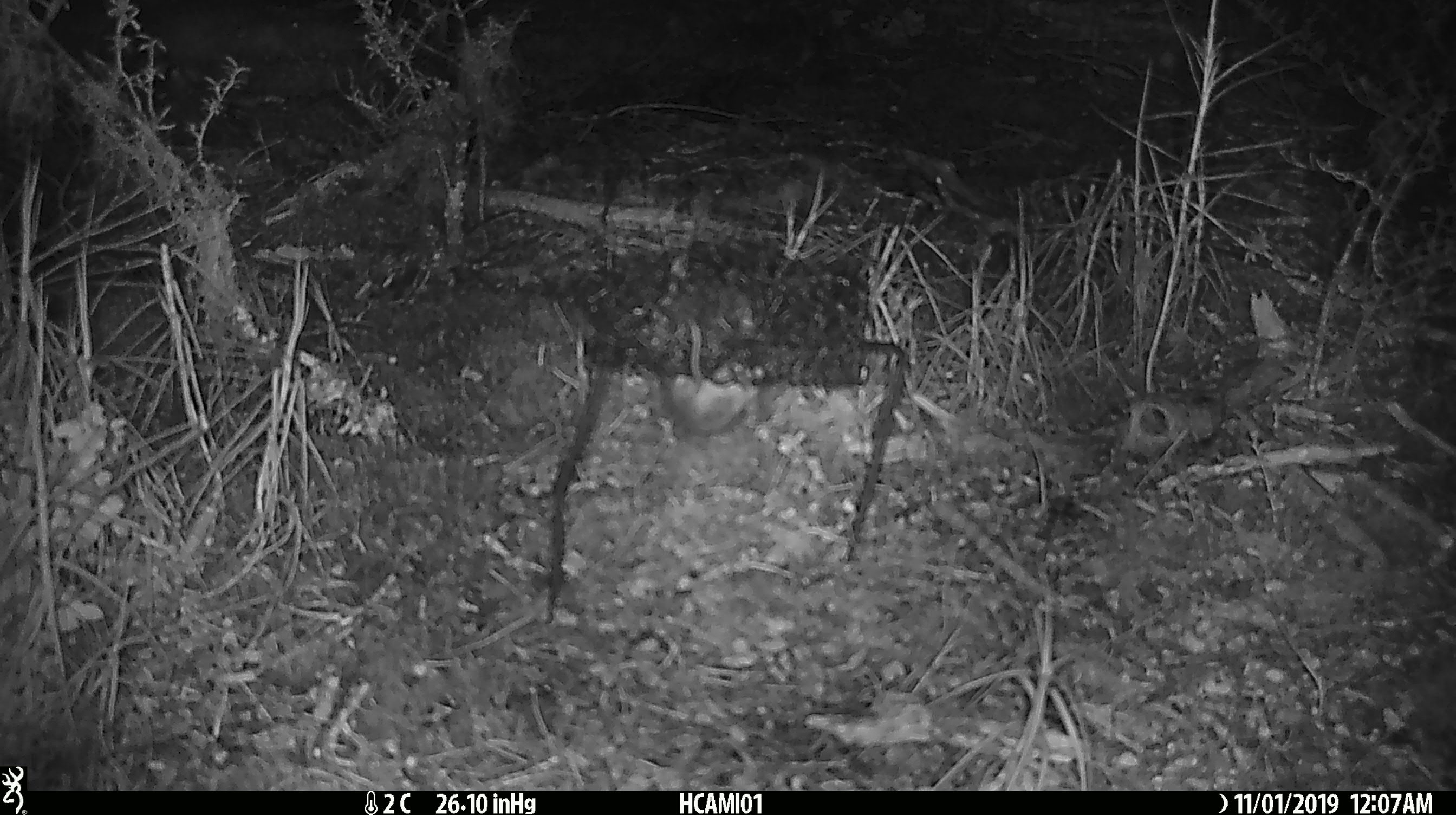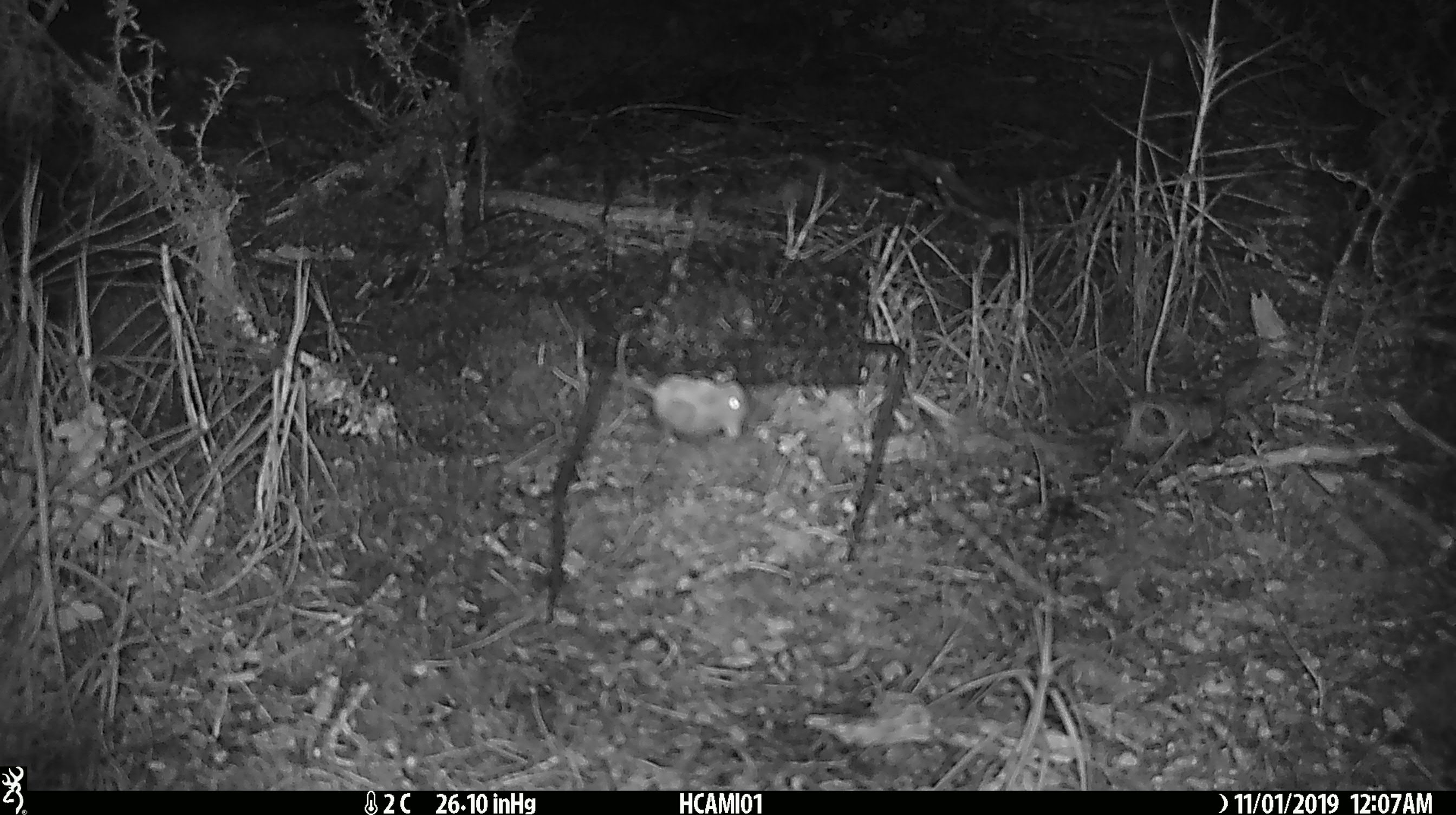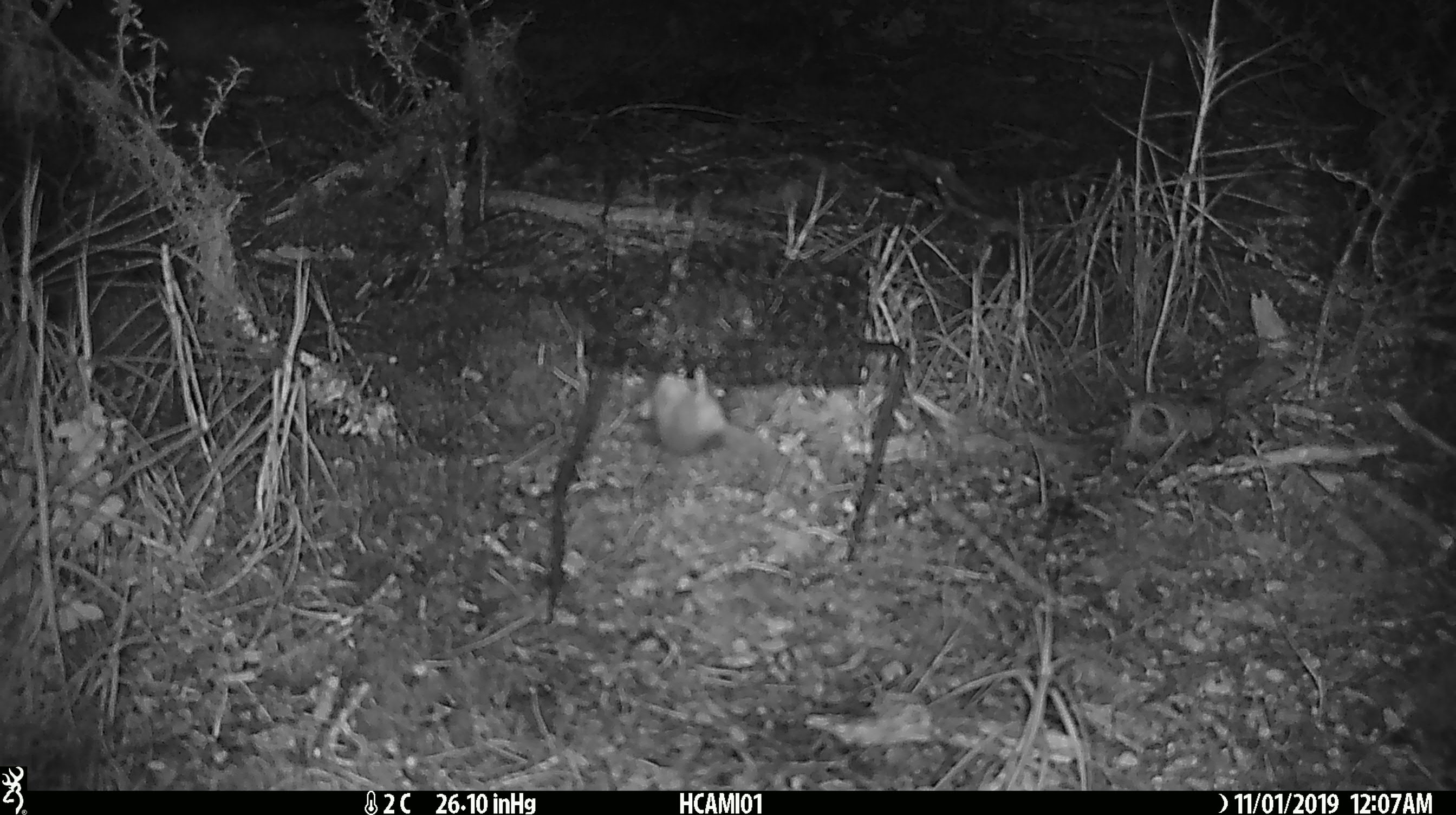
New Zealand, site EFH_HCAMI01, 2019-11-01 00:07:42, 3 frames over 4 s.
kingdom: Animalia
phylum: Chordata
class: Mammalia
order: Rodentia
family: Muridae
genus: Mus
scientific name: Mus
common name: mouse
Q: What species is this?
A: Mouse (Mus).